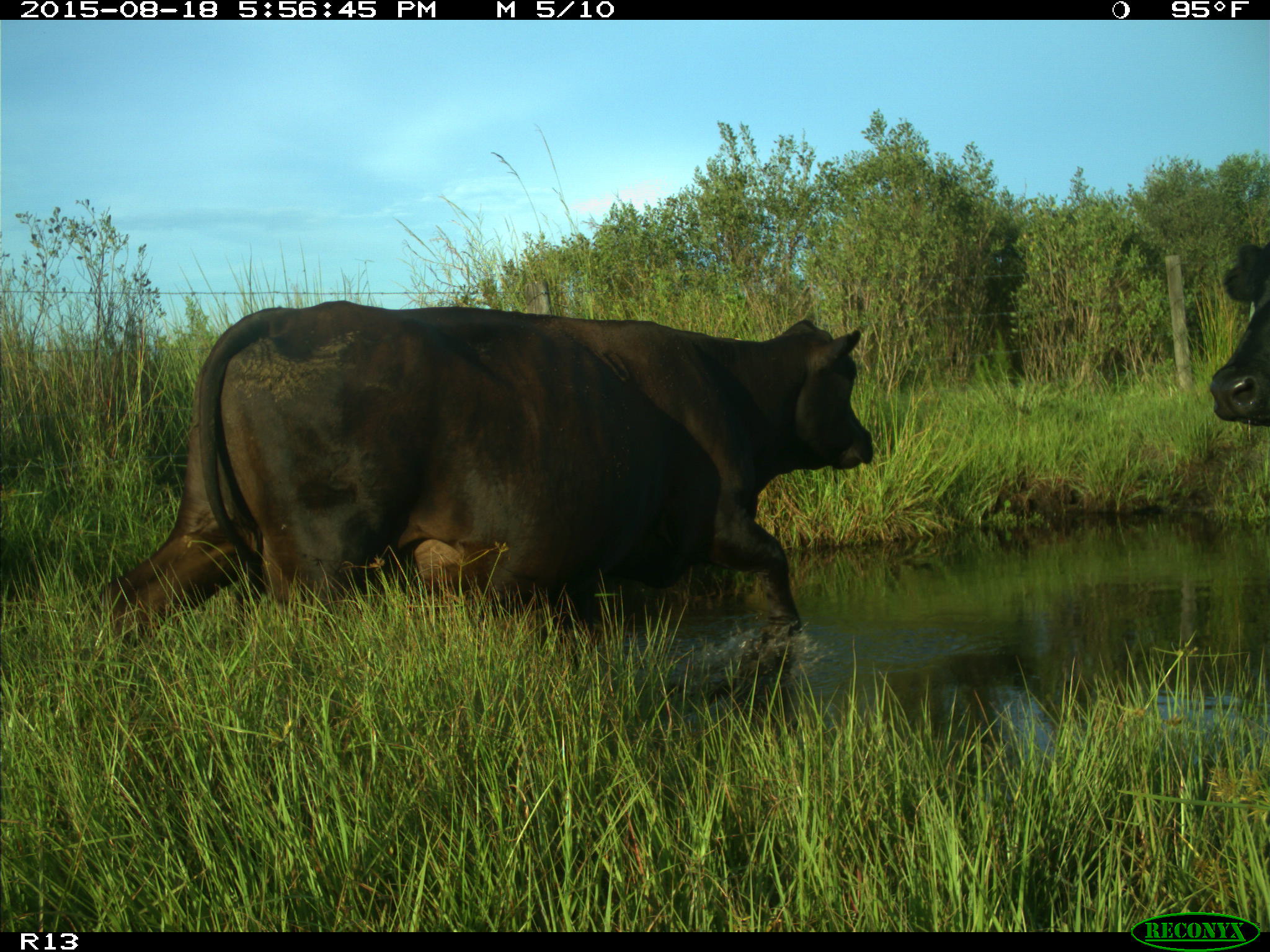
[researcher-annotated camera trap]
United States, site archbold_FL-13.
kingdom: Animalia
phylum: Chordata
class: Mammalia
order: Artiodactyla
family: Bovidae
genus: Bos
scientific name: Bos taurus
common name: domestic cow